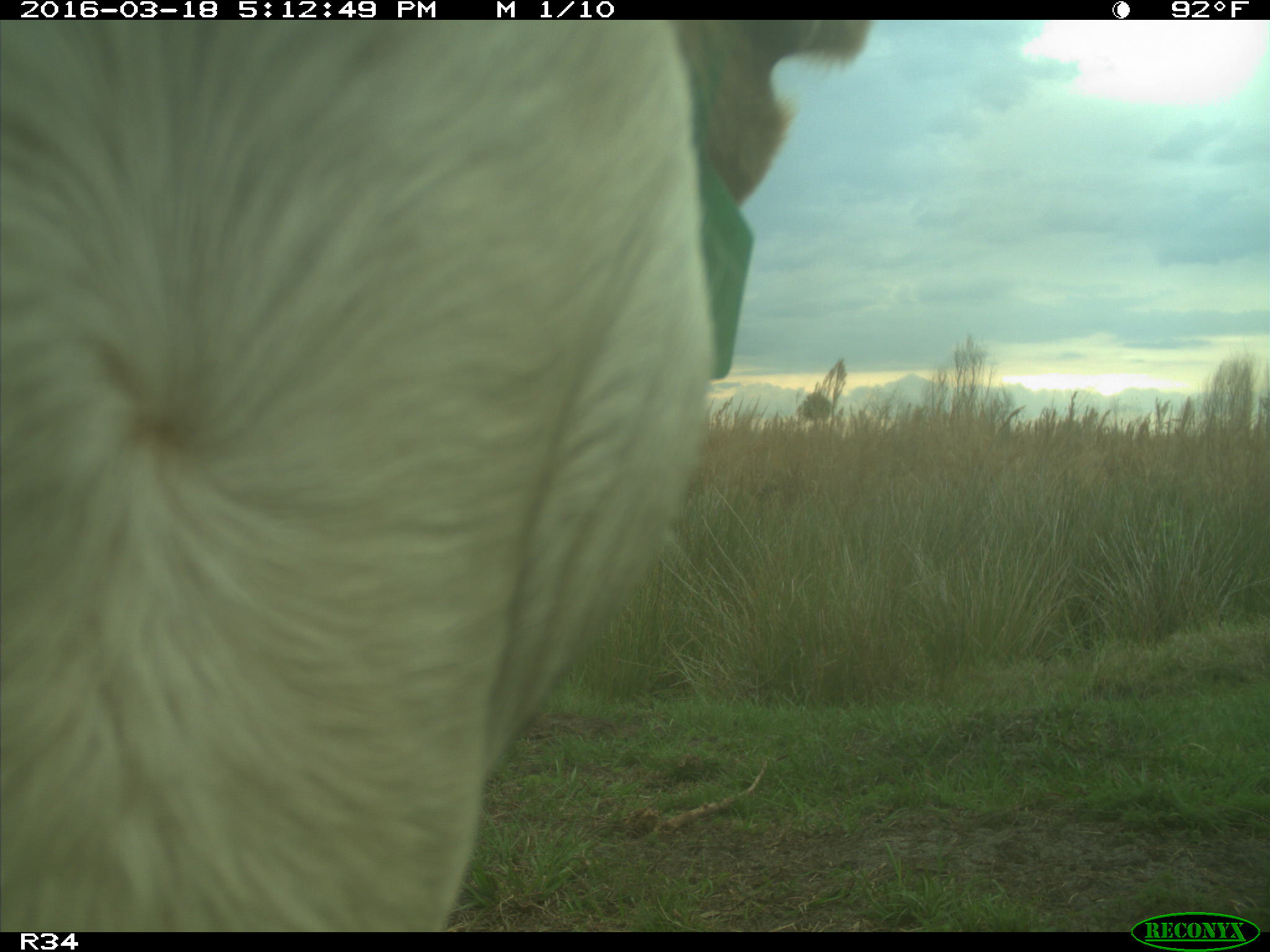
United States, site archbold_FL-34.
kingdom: Animalia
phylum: Chordata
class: Mammalia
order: Artiodactyla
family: Bovidae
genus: Bos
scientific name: Bos taurus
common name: domestic cow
Bos taurus (domestic cow).